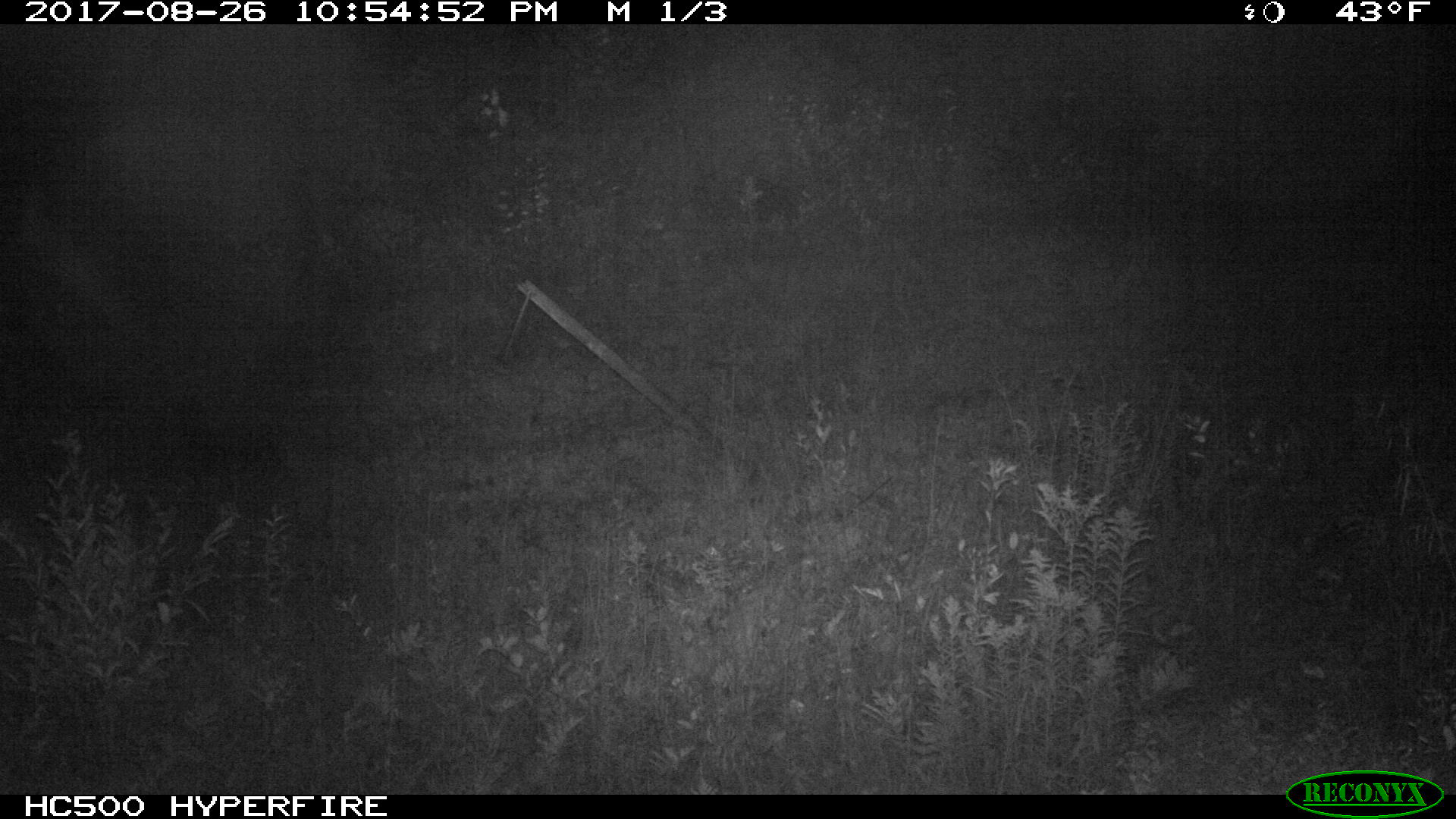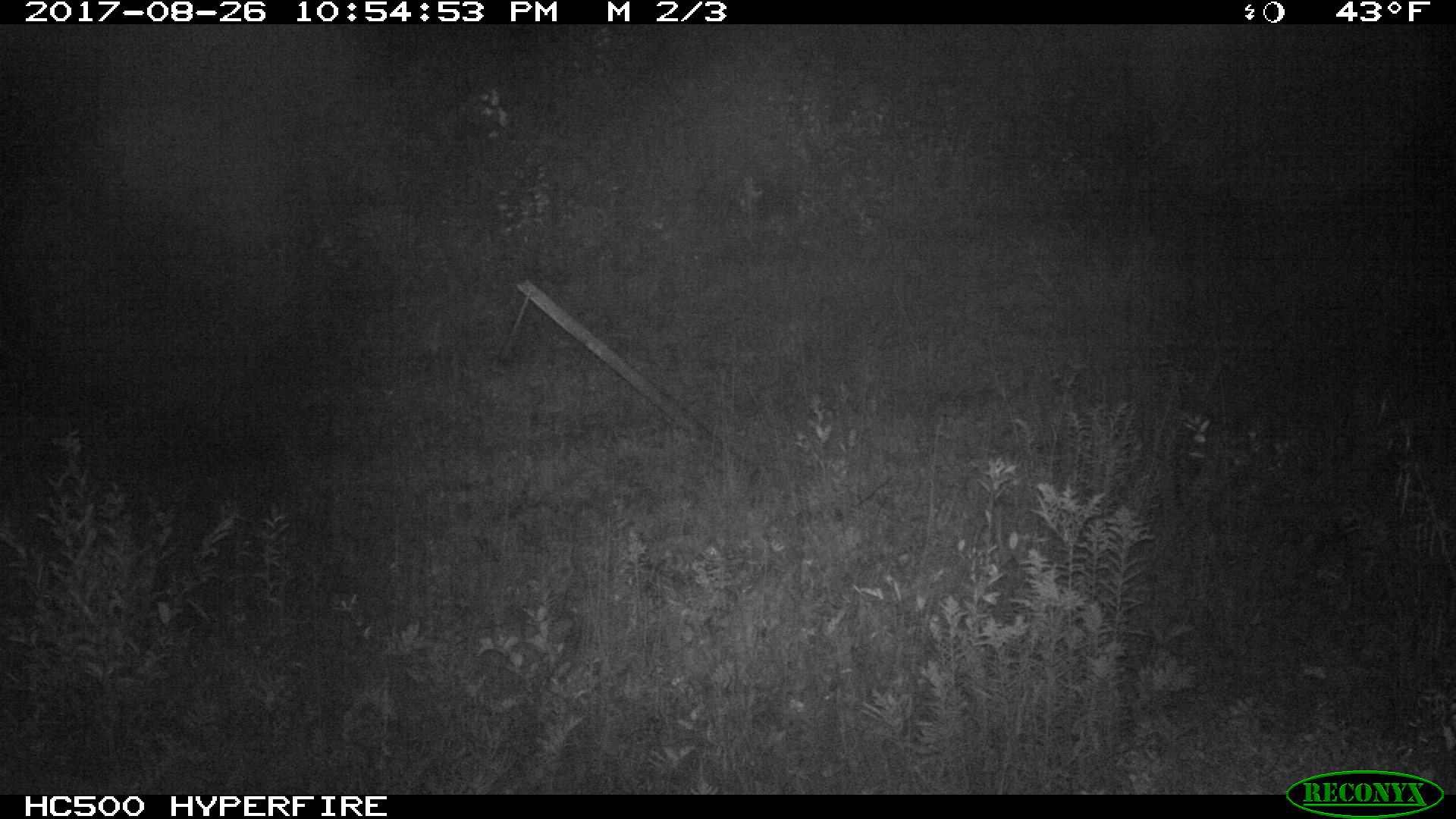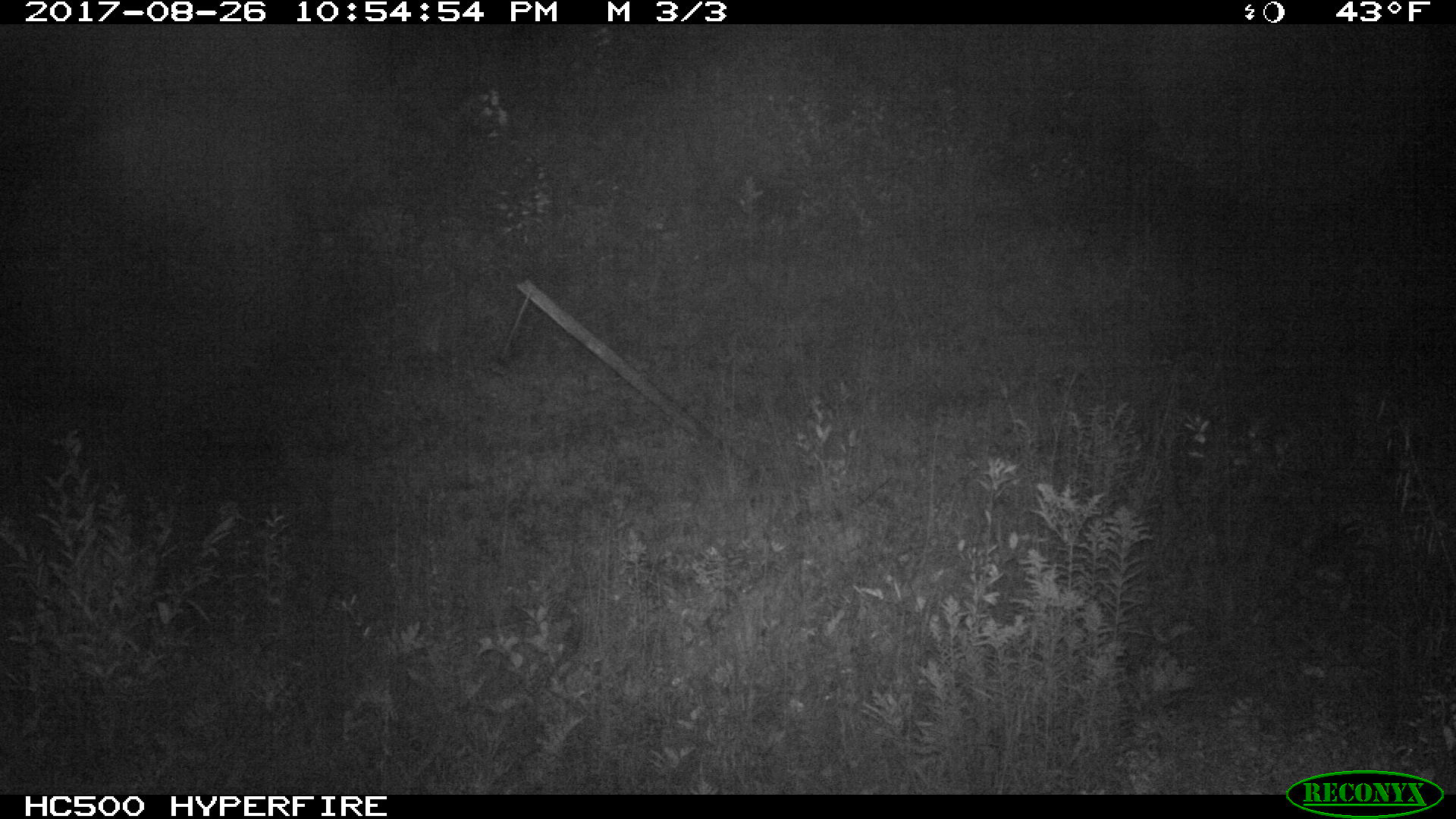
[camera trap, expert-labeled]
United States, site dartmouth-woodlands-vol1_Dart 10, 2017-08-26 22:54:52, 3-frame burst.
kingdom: Animalia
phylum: Chordata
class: Mammalia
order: Artiodactyla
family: Cervidae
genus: Alces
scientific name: Alces alces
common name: moose